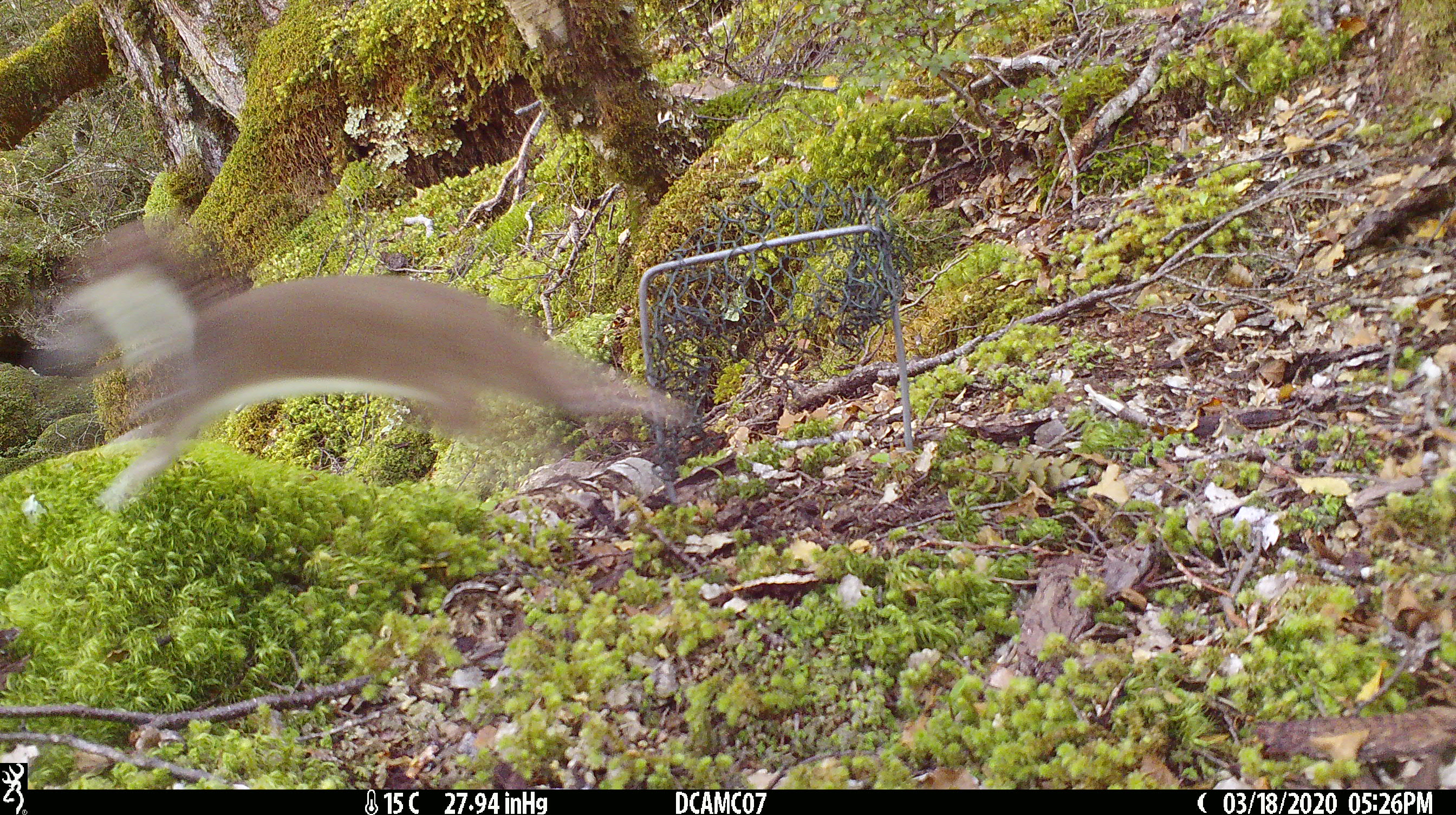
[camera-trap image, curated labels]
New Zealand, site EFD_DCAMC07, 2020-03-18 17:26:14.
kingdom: Animalia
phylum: Chordata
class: Mammalia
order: Carnivora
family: Mustelidae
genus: Mustela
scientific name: Mustela erminea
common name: stoat